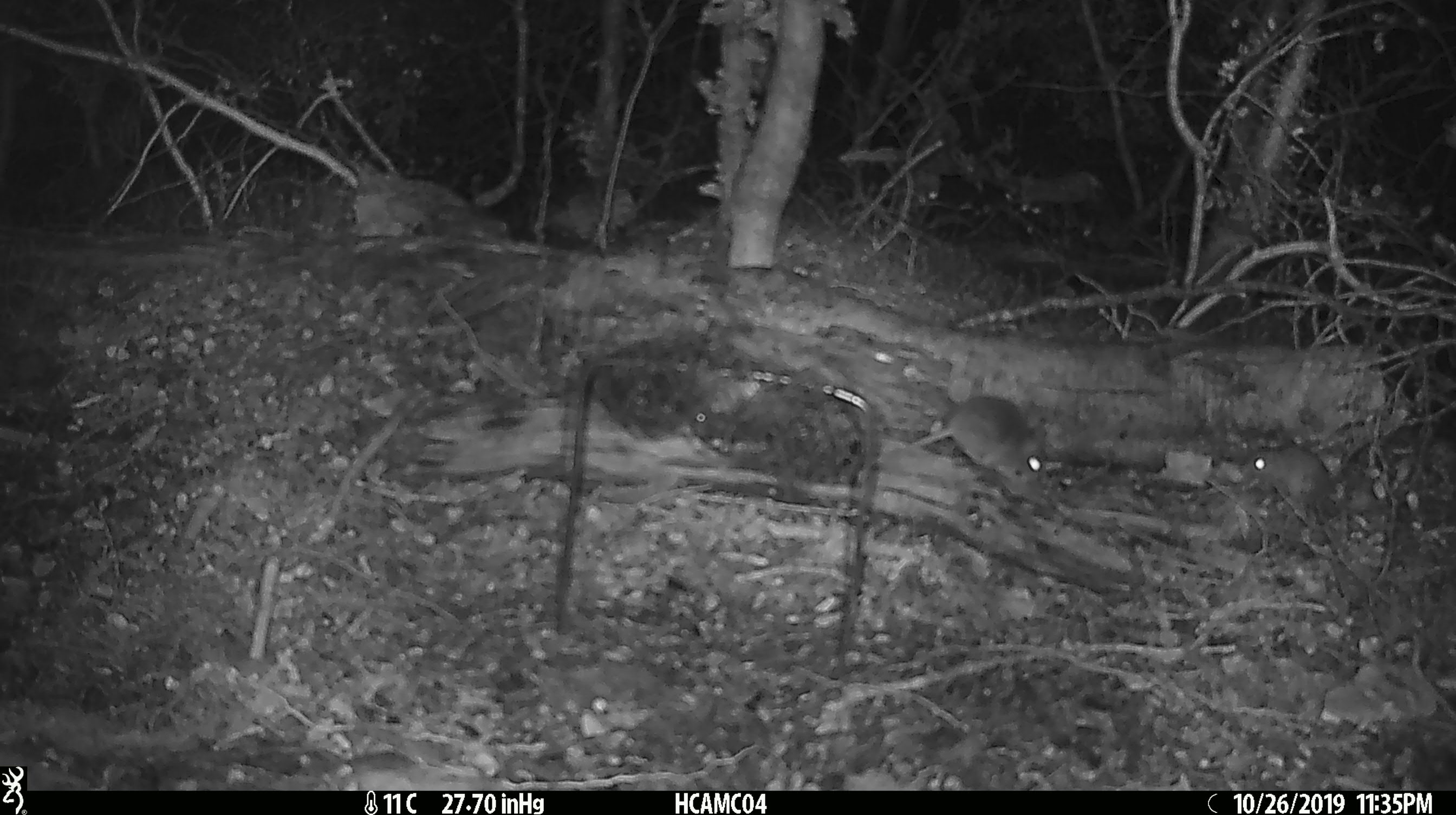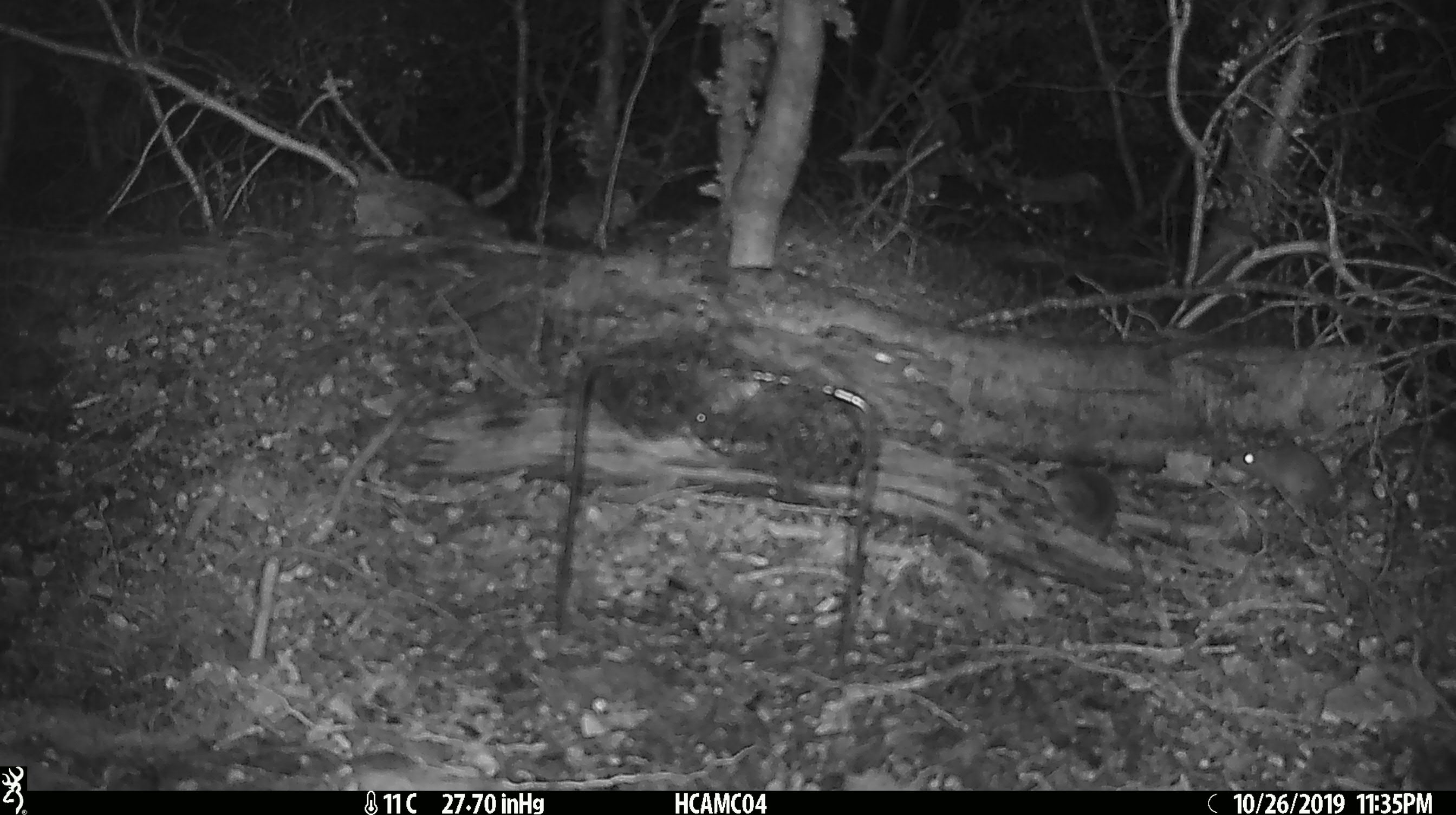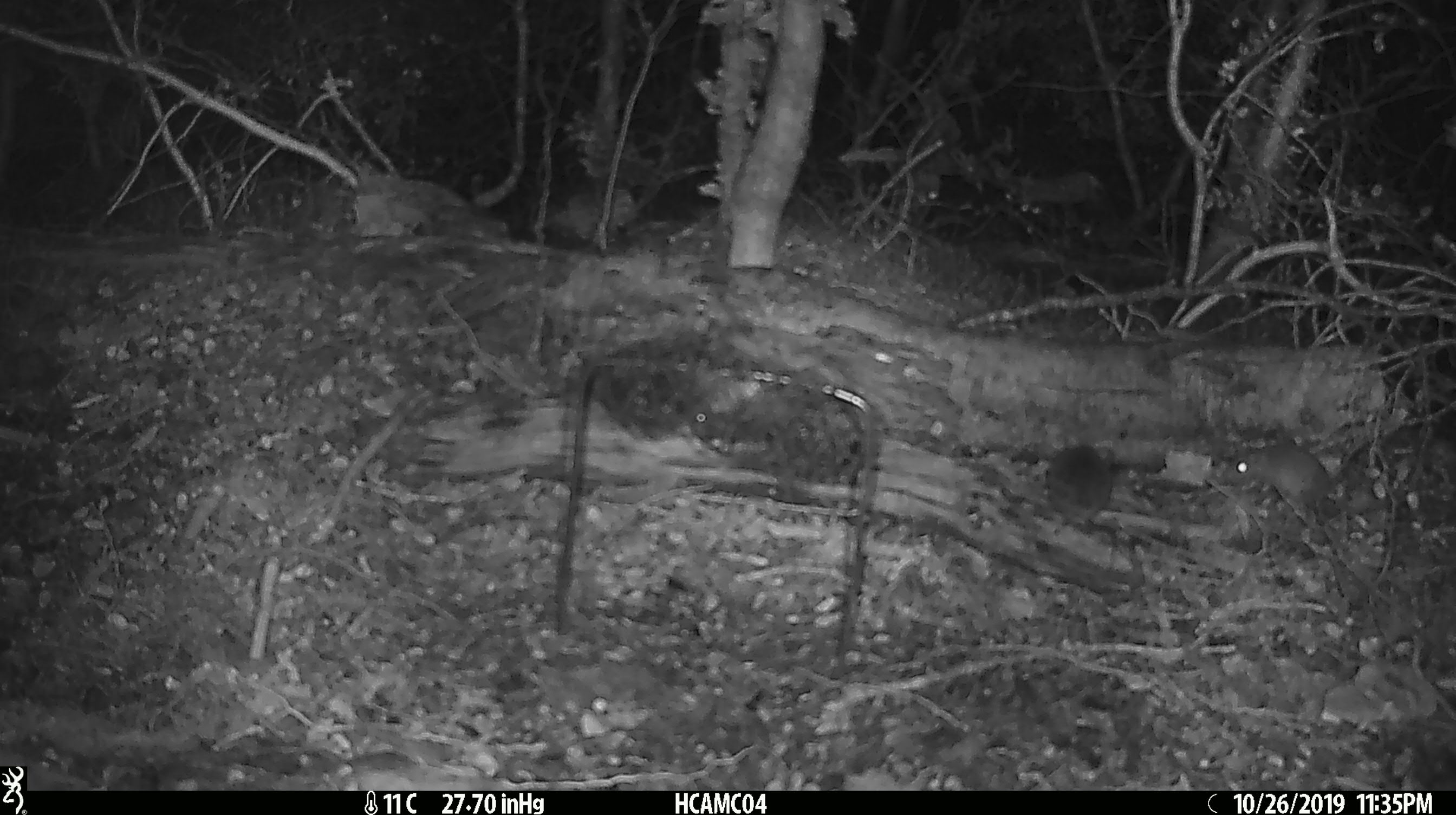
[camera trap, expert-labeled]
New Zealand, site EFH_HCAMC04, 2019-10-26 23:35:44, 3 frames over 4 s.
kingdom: Animalia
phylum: Chordata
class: Mammalia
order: Rodentia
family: Muridae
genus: Mus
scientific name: Mus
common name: mouse